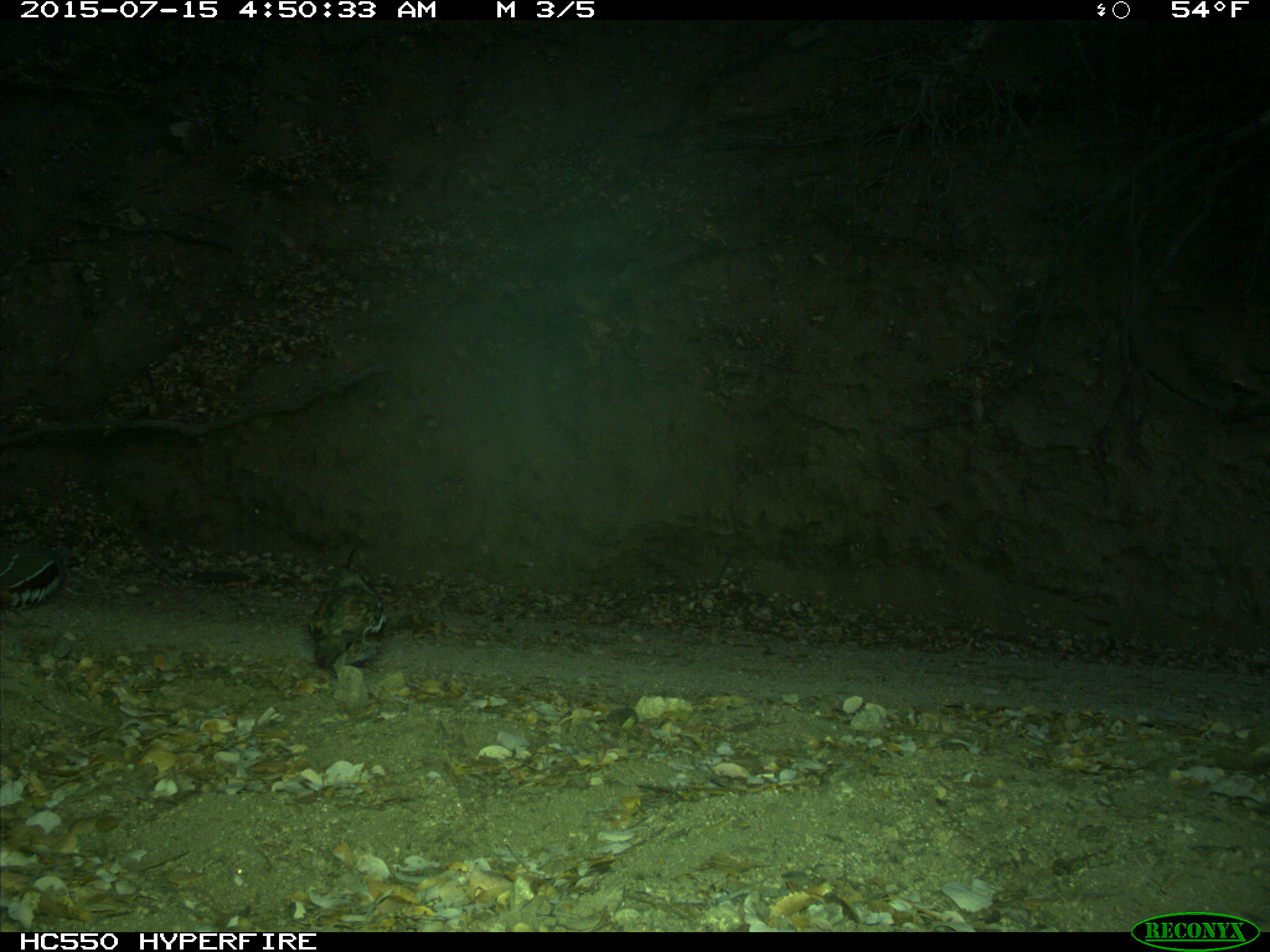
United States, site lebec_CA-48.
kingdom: Animalia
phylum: Chordata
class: Aves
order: Galliformes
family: Odontophoridae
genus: Callipepla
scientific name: Callipepla californica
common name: california quail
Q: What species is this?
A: Callipepla californica (california quail).